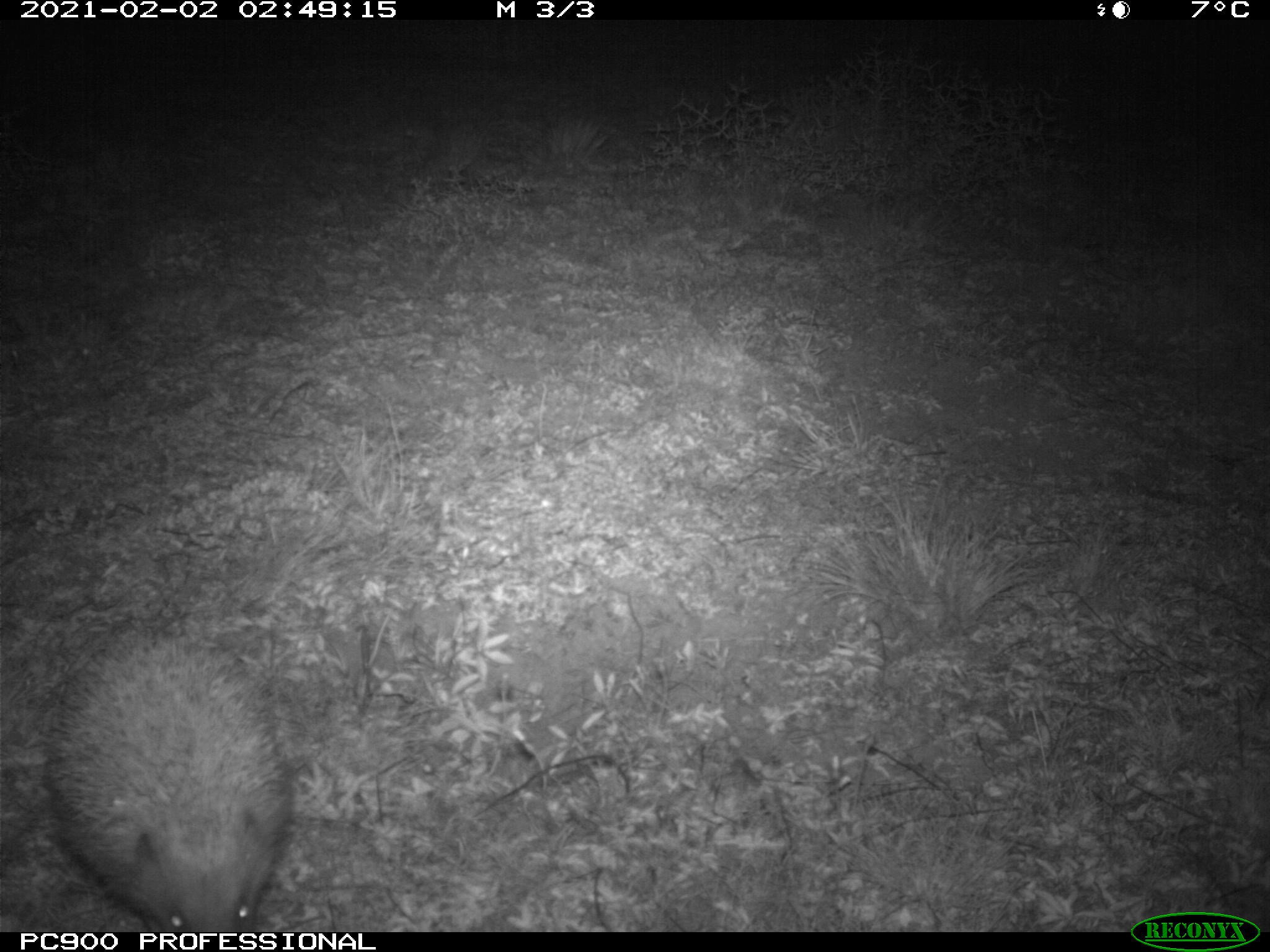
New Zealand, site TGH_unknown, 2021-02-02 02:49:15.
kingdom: Animalia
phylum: Chordata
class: Mammalia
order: Eulipotyphla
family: Erinaceidae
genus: Erinaceus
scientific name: Erinaceus europaeus europaeus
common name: european hedgehog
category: hedgehog